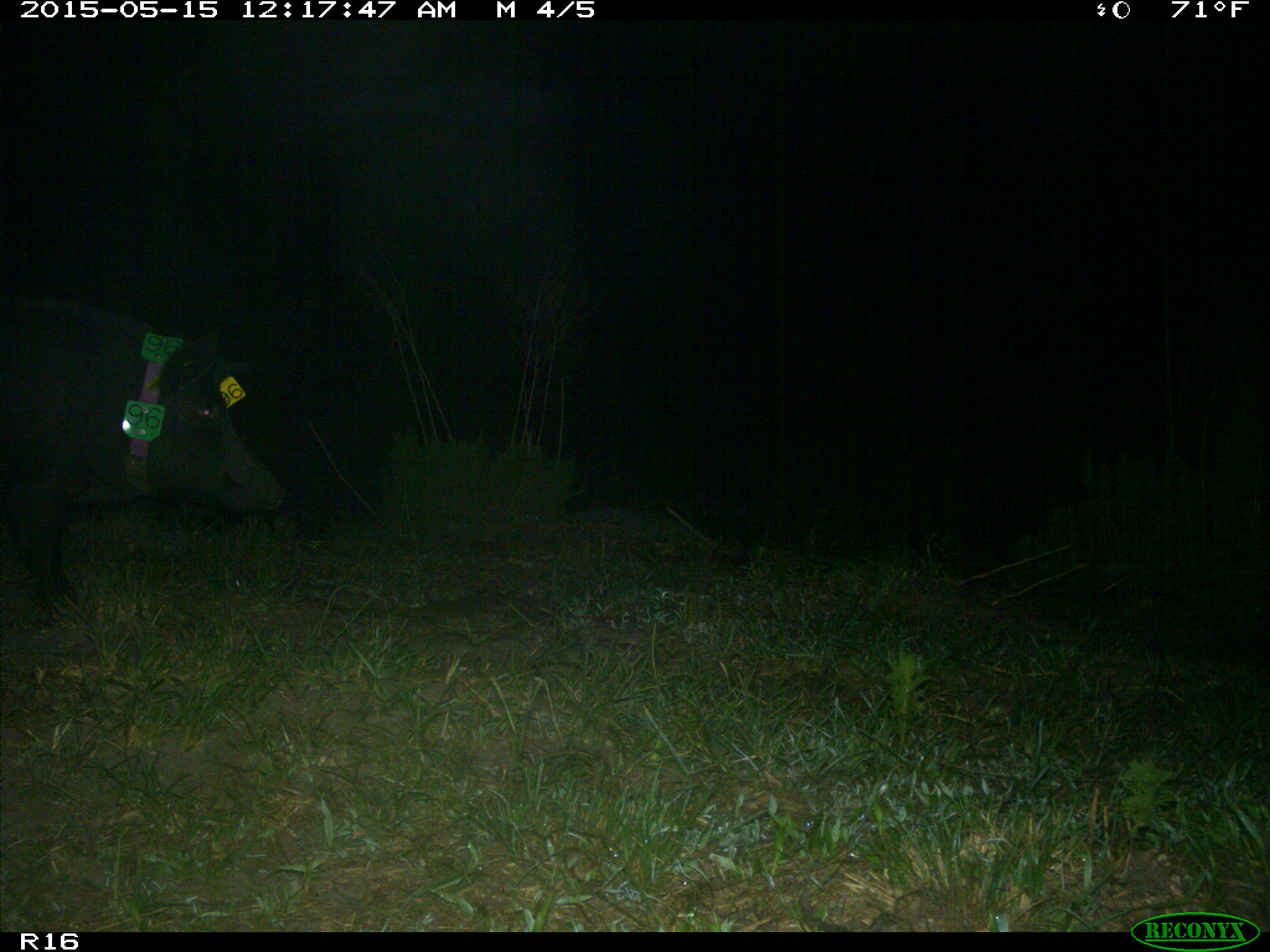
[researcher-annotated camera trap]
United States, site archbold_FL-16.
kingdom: Animalia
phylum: Chordata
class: Mammalia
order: Artiodactyla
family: Suidae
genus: Sus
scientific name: Sus scrofa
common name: wild boar